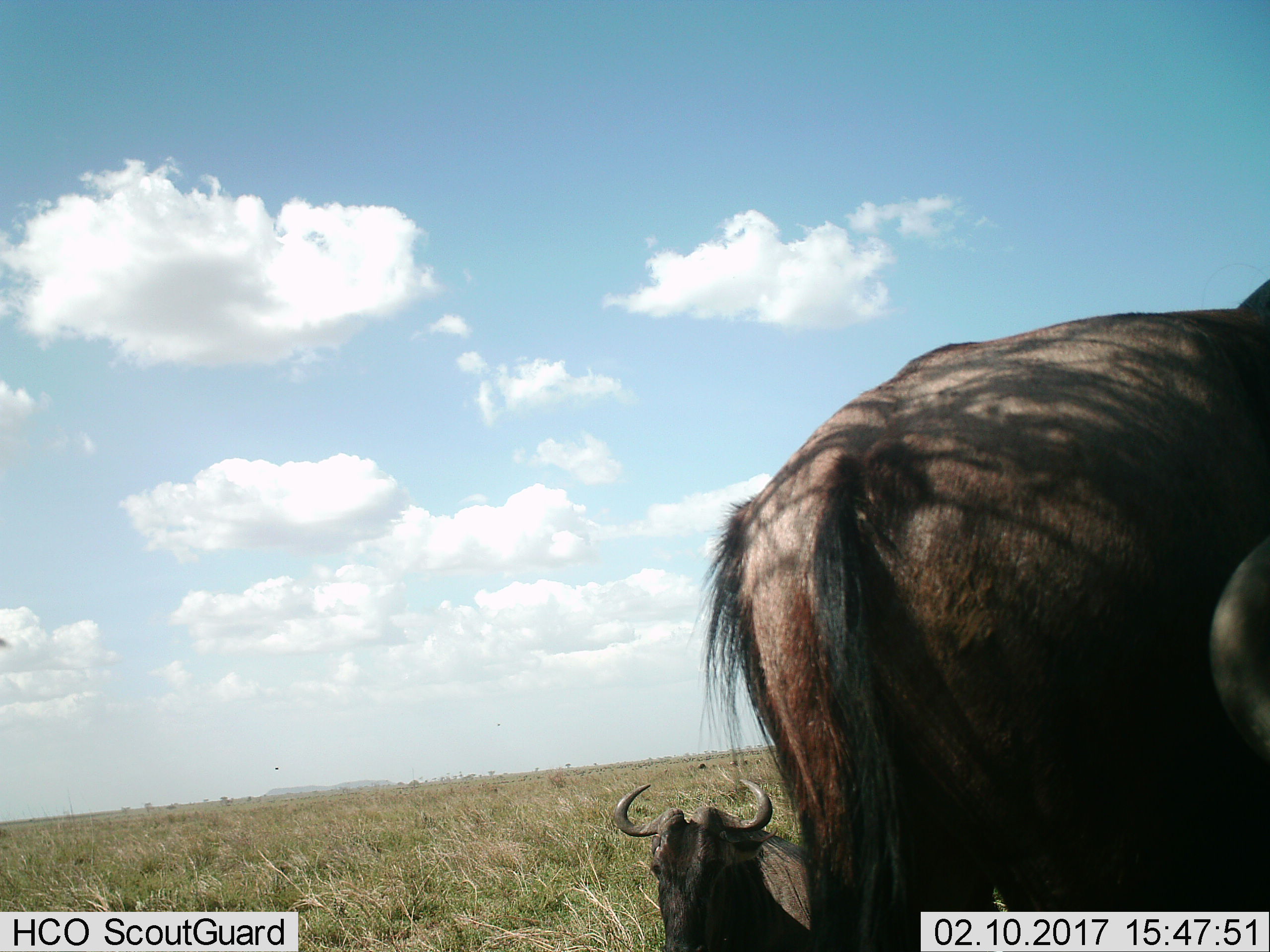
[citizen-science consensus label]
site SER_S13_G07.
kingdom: Animalia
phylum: Chordata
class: Mammalia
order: Artiodactyla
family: Bovidae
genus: Connochaetes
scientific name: Connochaetes taurinus taurinus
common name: blue wildebeest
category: wildebeestblue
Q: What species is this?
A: Wildebeestblue (blue wildebeest) (Connochaetes taurinus taurinus).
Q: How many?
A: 3.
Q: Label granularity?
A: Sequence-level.